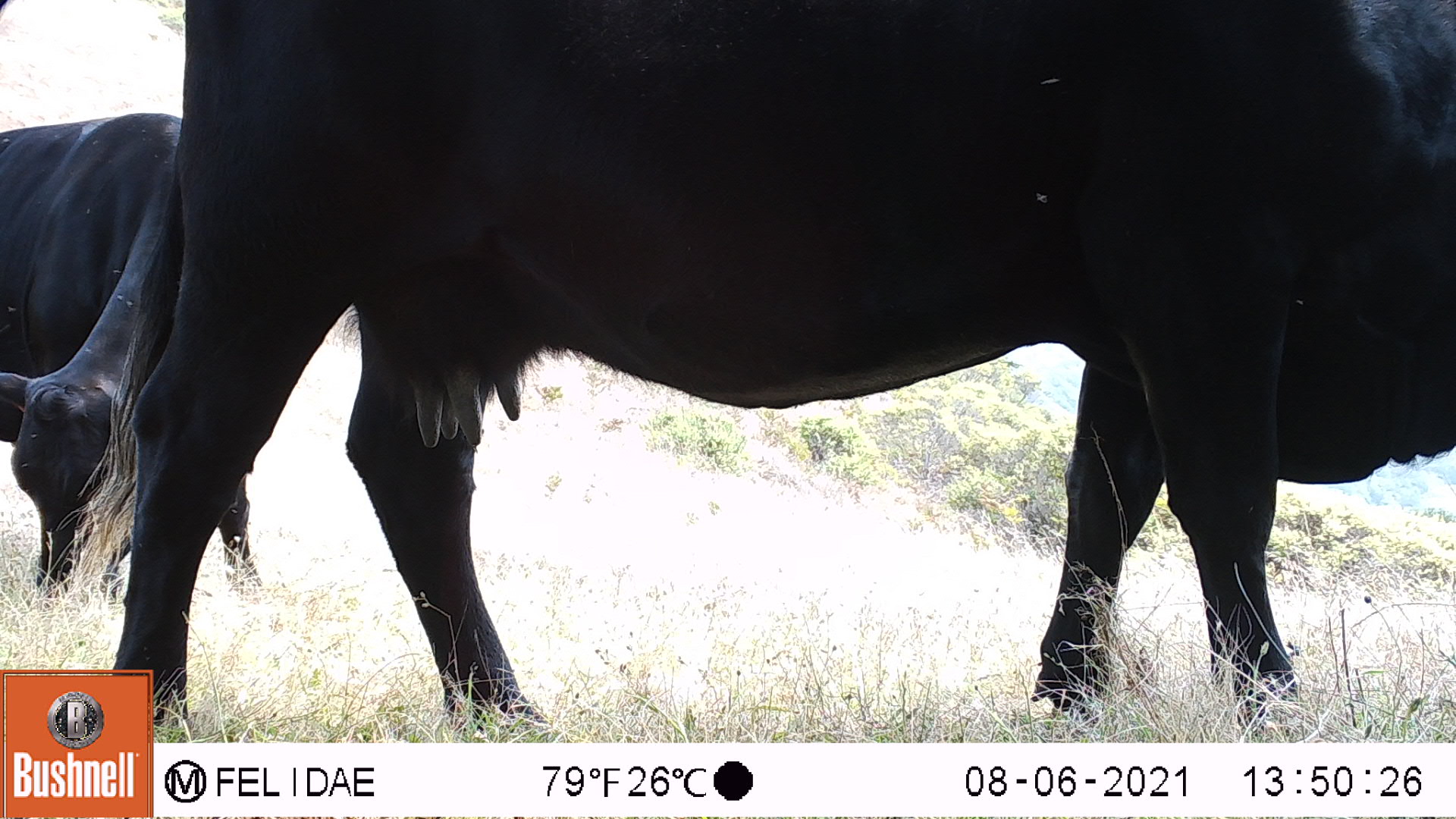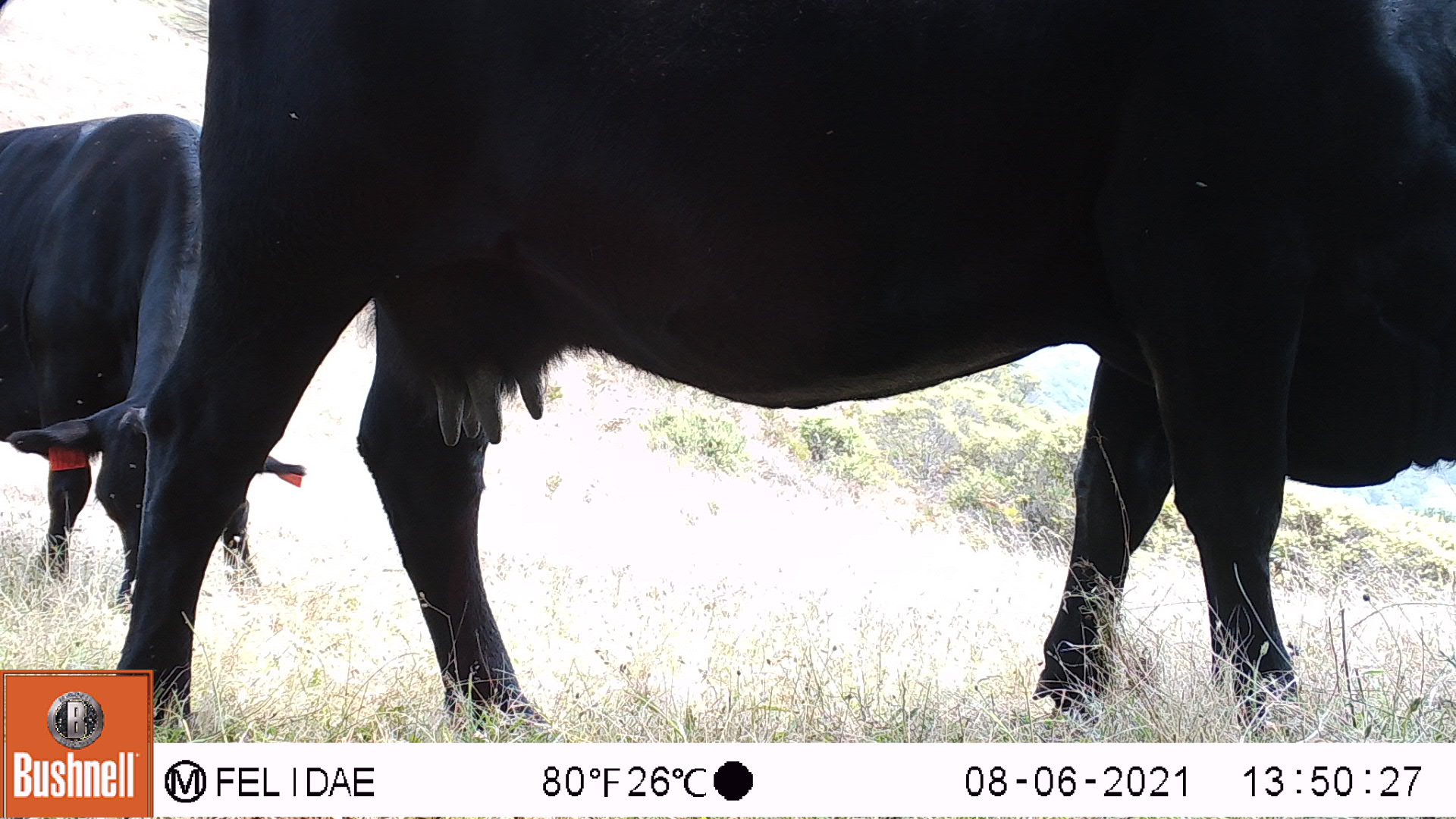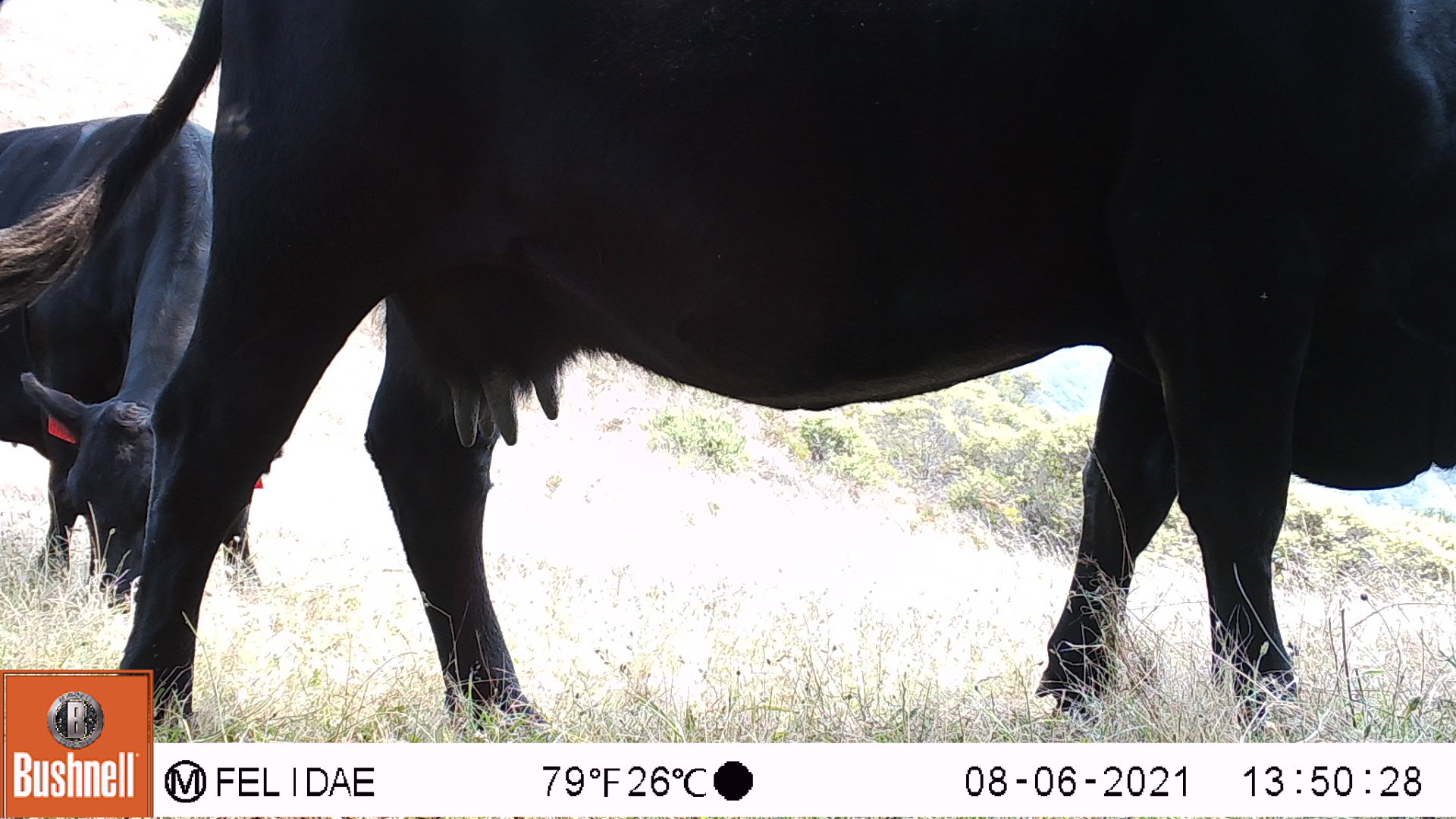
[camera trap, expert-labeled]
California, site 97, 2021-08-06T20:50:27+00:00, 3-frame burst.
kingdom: Animalia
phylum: Chordata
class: Mammalia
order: Artiodactyla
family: Bovidae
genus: Bos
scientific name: Bos taurus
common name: domestic cattle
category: cattle